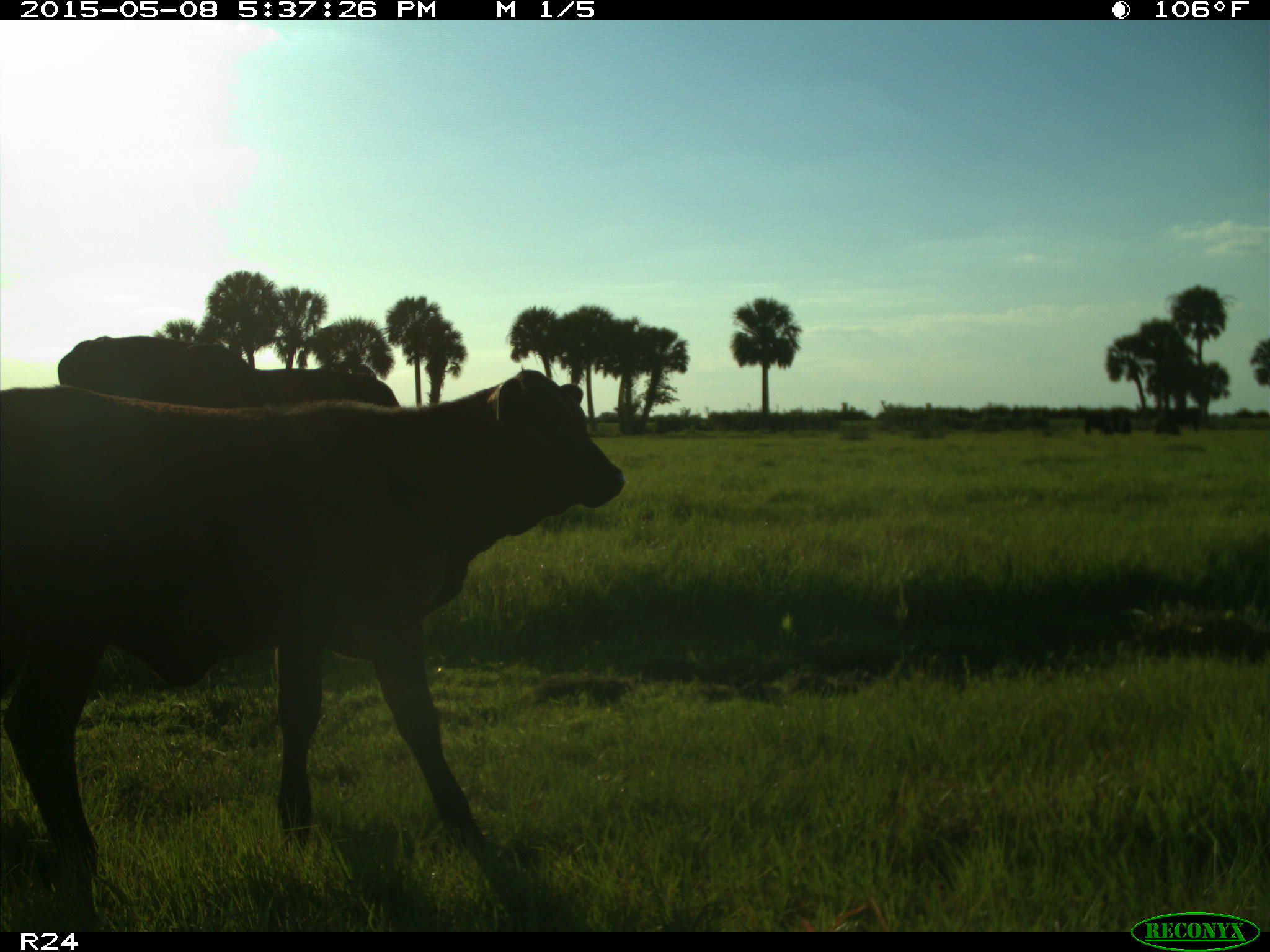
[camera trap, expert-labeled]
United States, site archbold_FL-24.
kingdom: Animalia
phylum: Chordata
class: Mammalia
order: Artiodactyla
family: Bovidae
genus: Bos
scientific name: Bos taurus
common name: domestic cow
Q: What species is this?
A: Bos taurus (domestic cow).